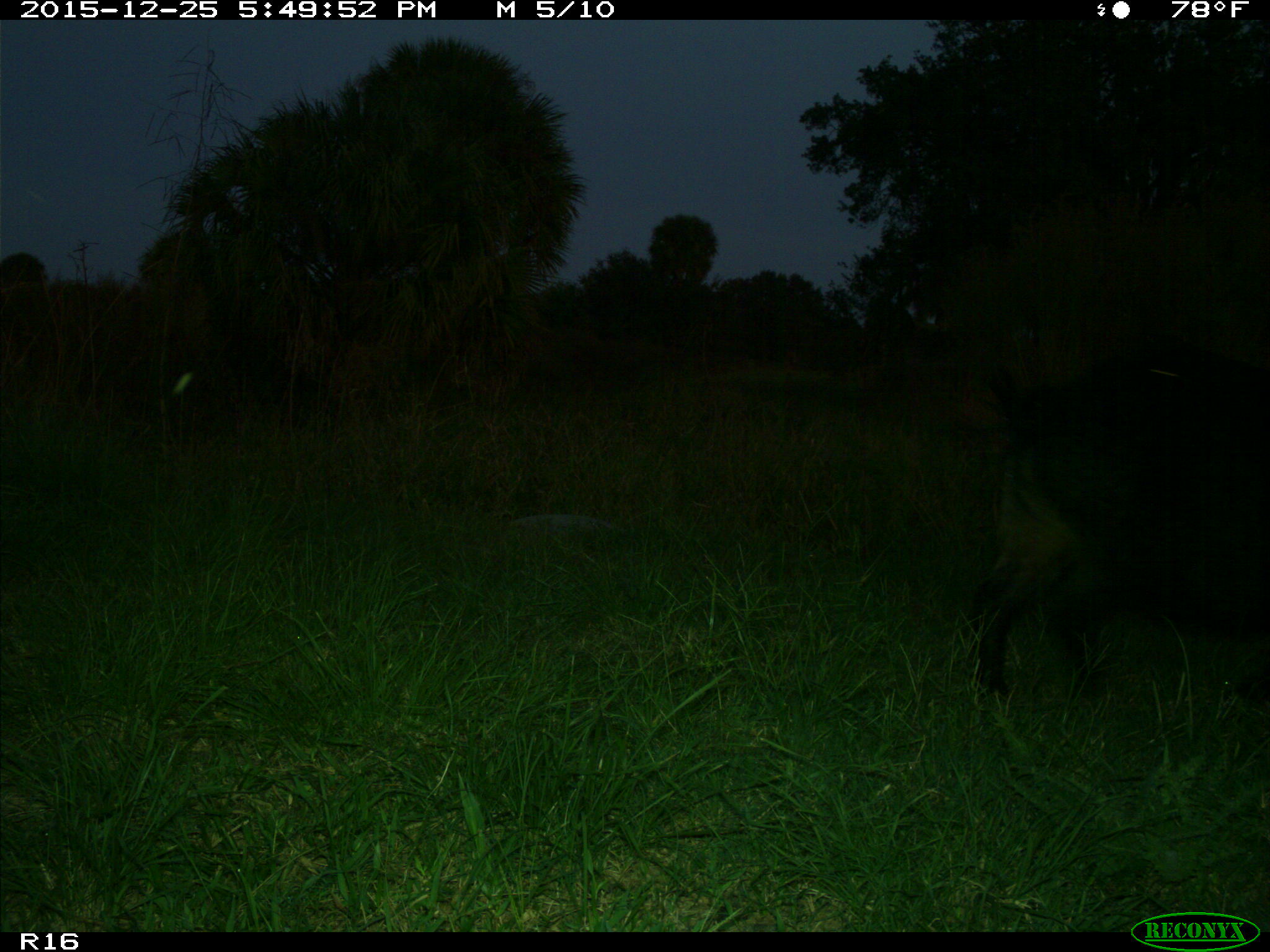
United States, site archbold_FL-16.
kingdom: Animalia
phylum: Chordata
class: Mammalia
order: Artiodactyla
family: Suidae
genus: Sus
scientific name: Sus scrofa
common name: wild boar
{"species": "Sus scrofa (wild boar)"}